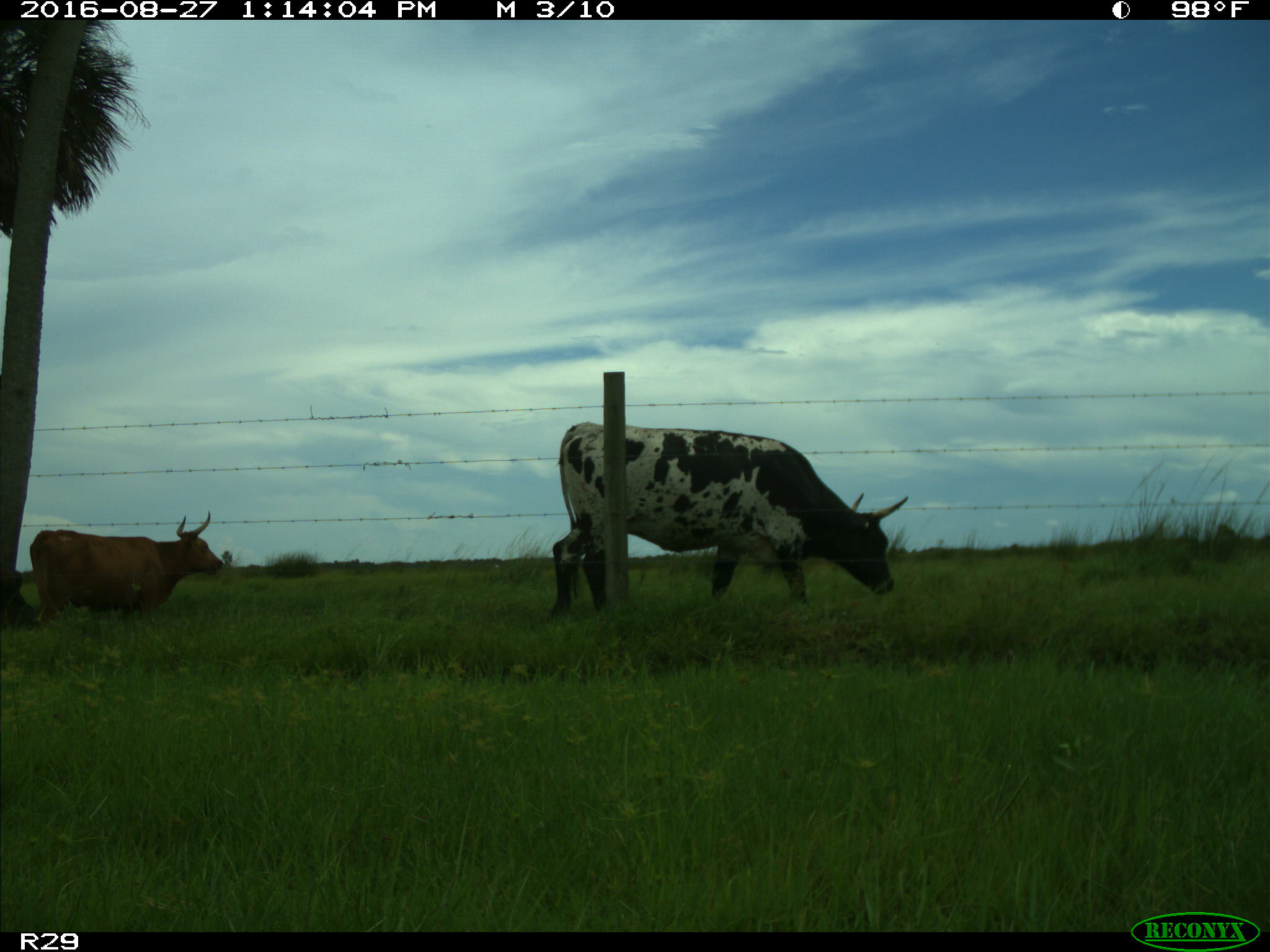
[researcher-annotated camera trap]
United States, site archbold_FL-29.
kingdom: Animalia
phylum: Chordata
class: Mammalia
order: Artiodactyla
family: Bovidae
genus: Bos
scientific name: Bos taurus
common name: domestic cow